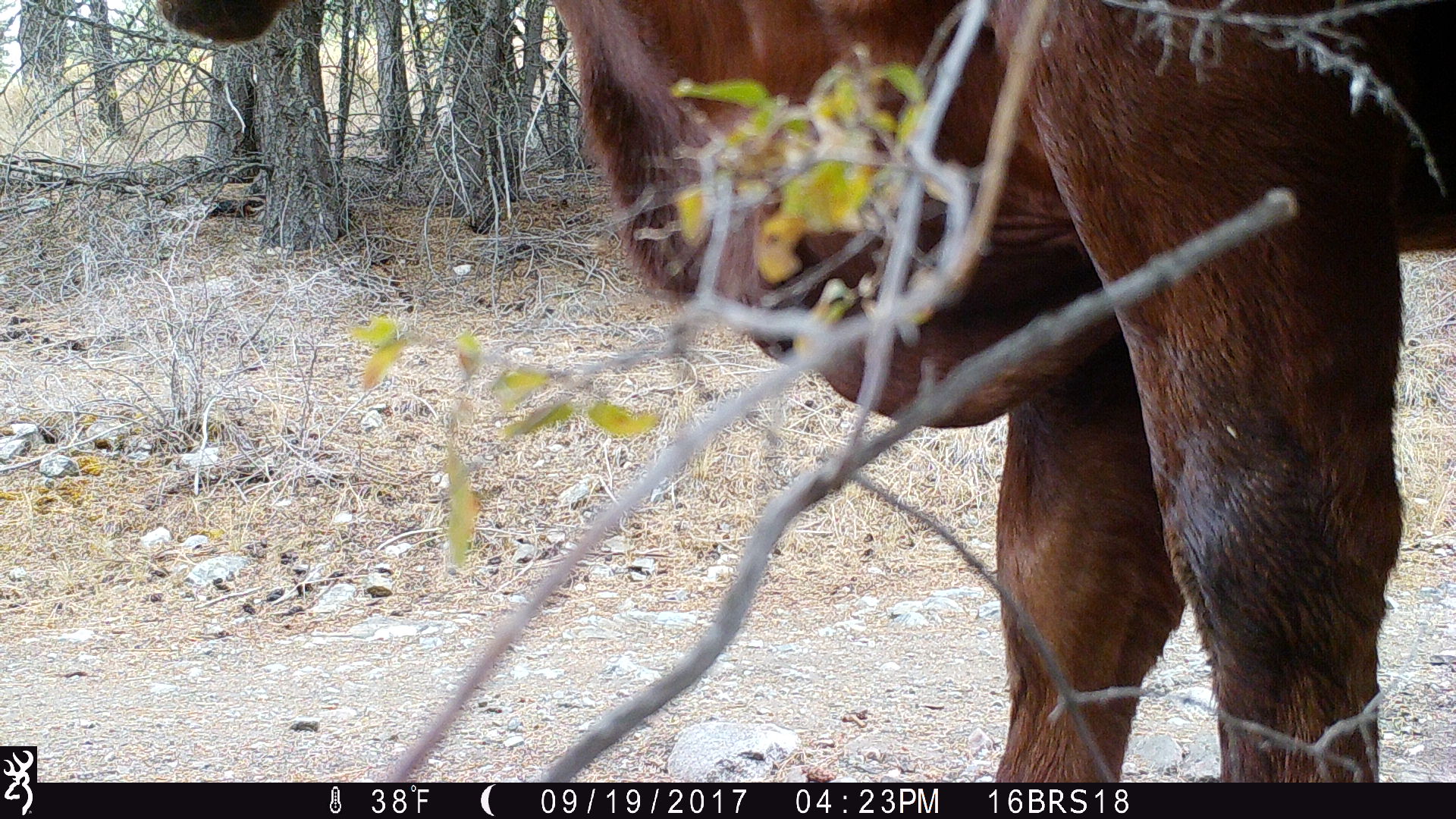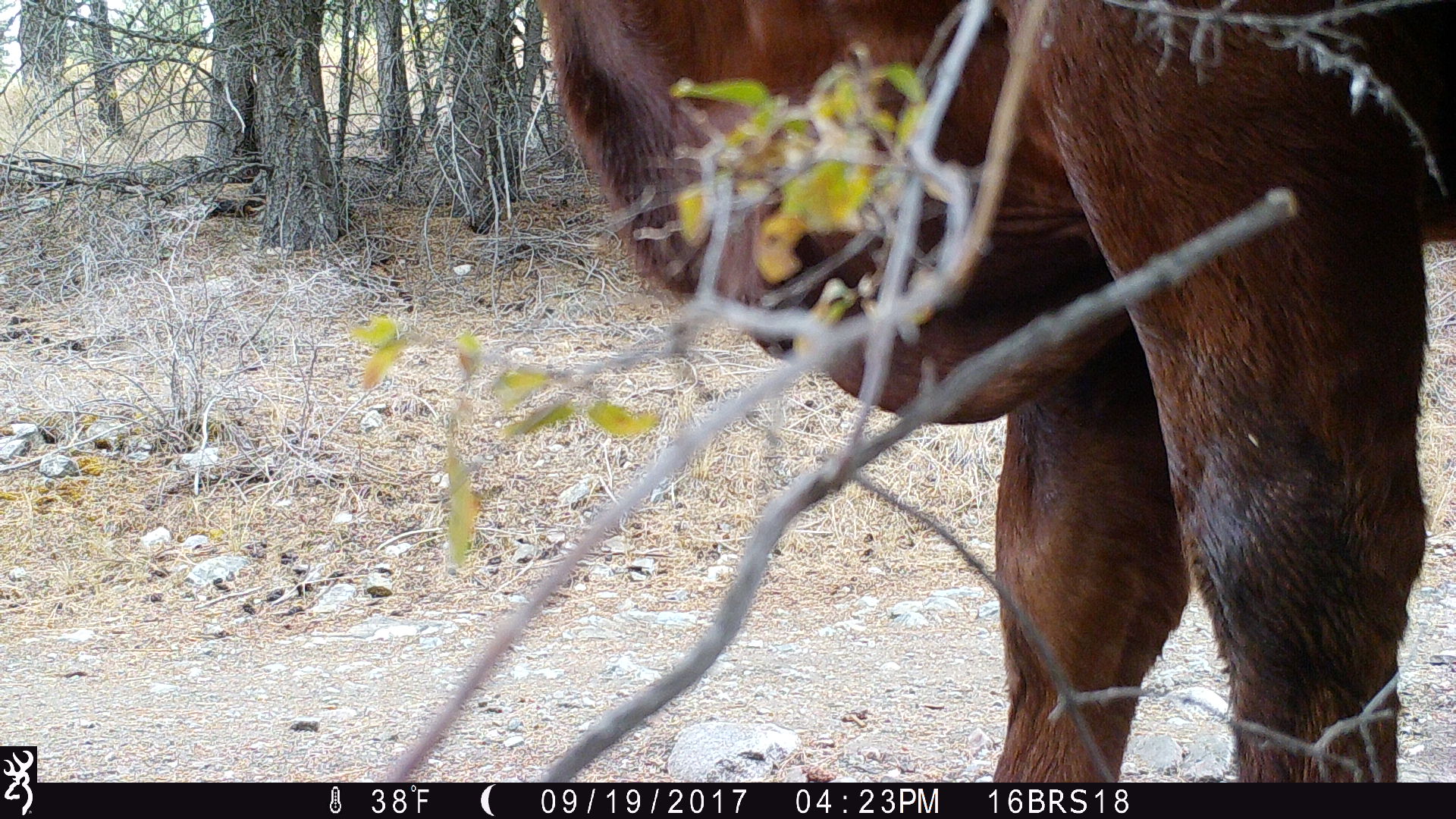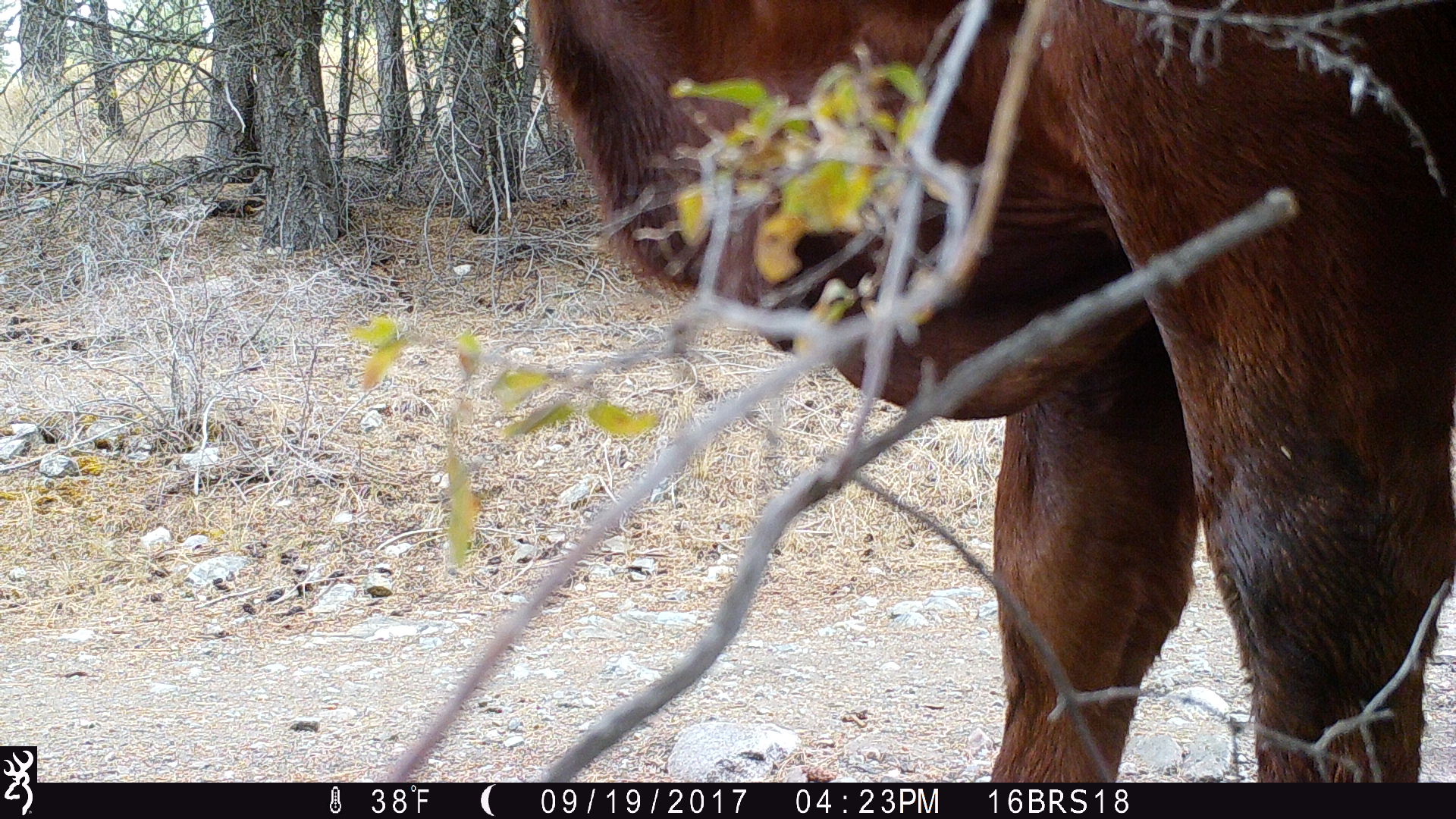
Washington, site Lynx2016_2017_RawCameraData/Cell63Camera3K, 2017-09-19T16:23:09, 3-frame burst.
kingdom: Animalia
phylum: Chordata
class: Mammalia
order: Artiodactyla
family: Bovidae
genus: Bos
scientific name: Bos taurus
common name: domestic cattle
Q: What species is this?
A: Domestic cattle (Bos taurus).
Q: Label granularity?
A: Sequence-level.